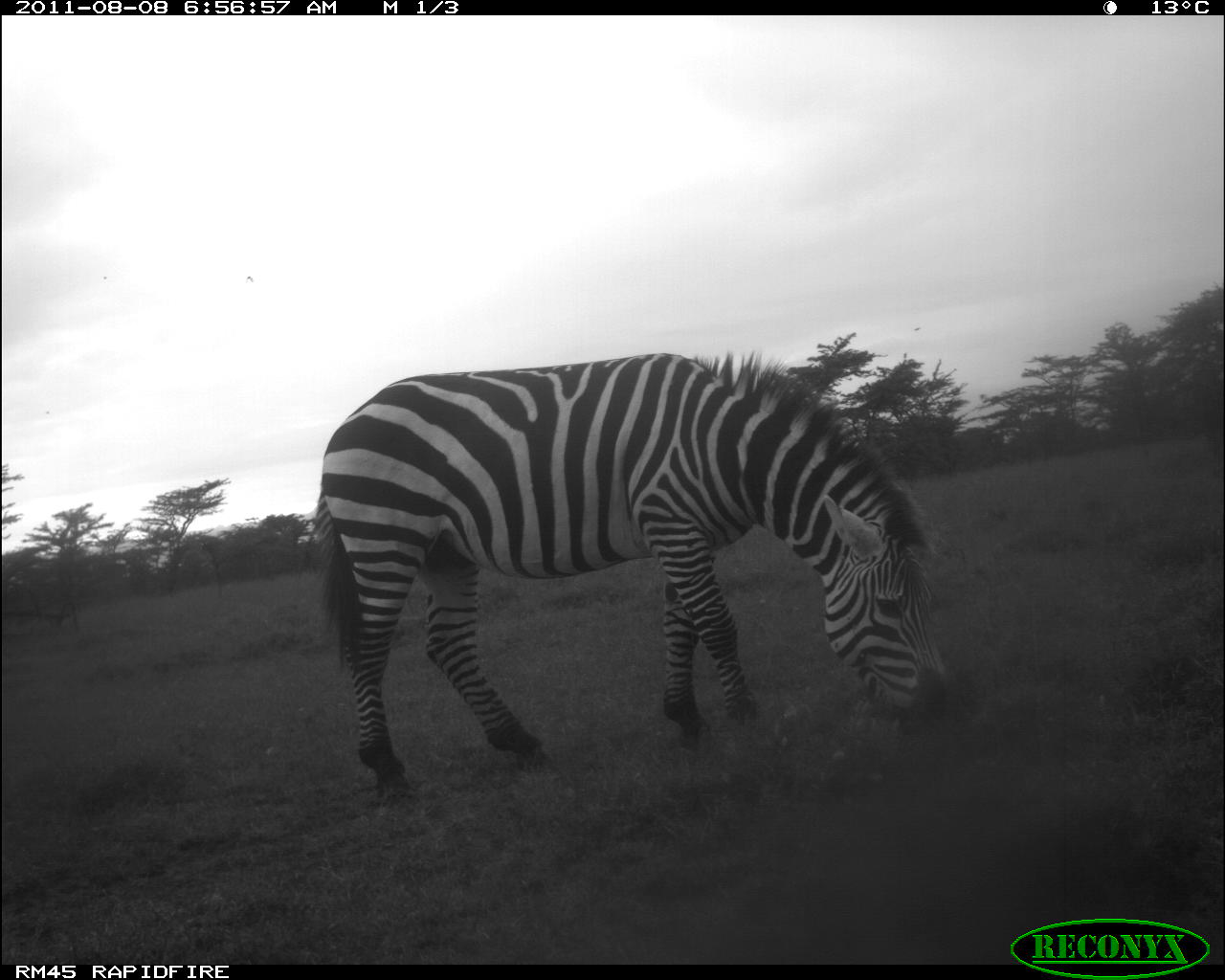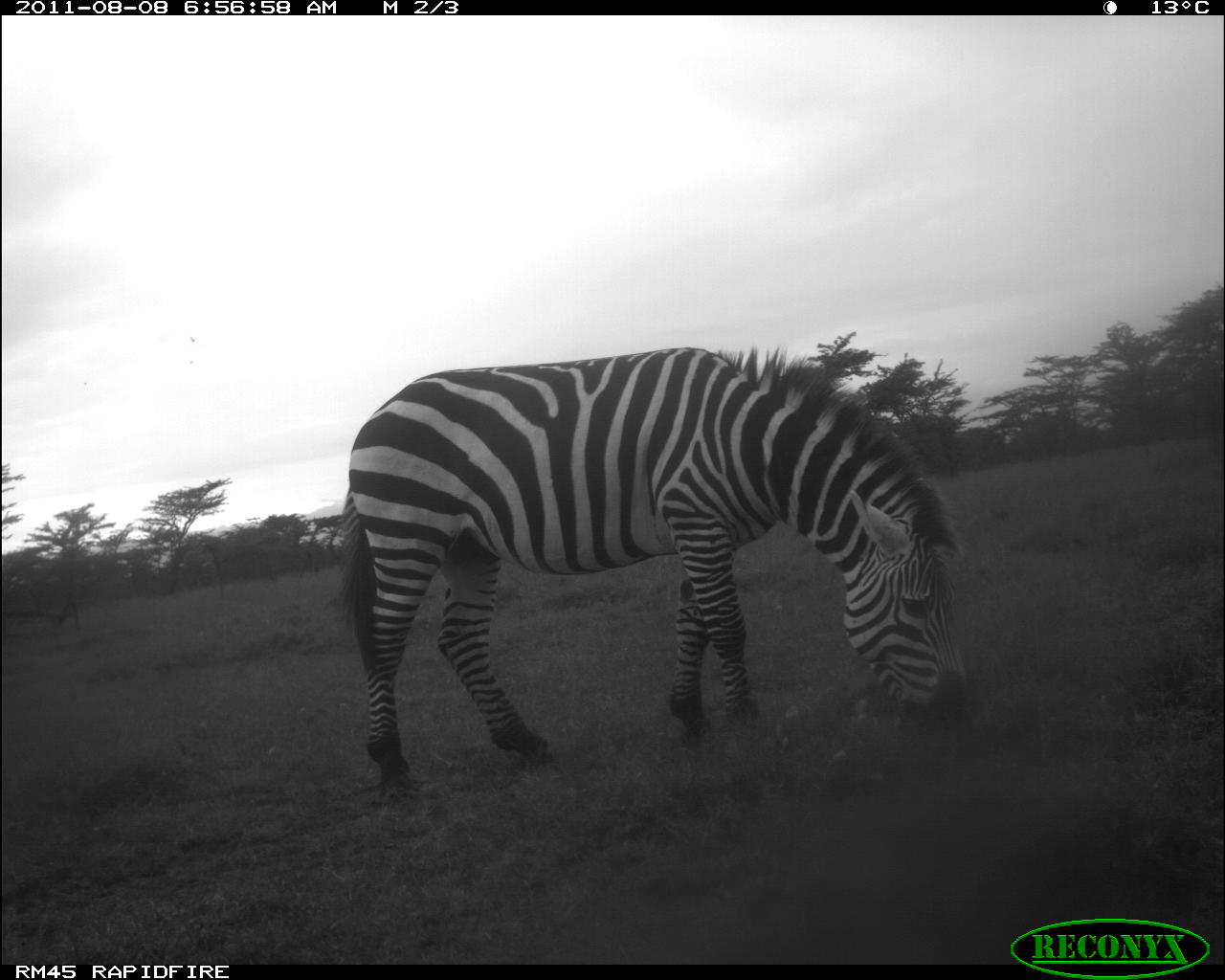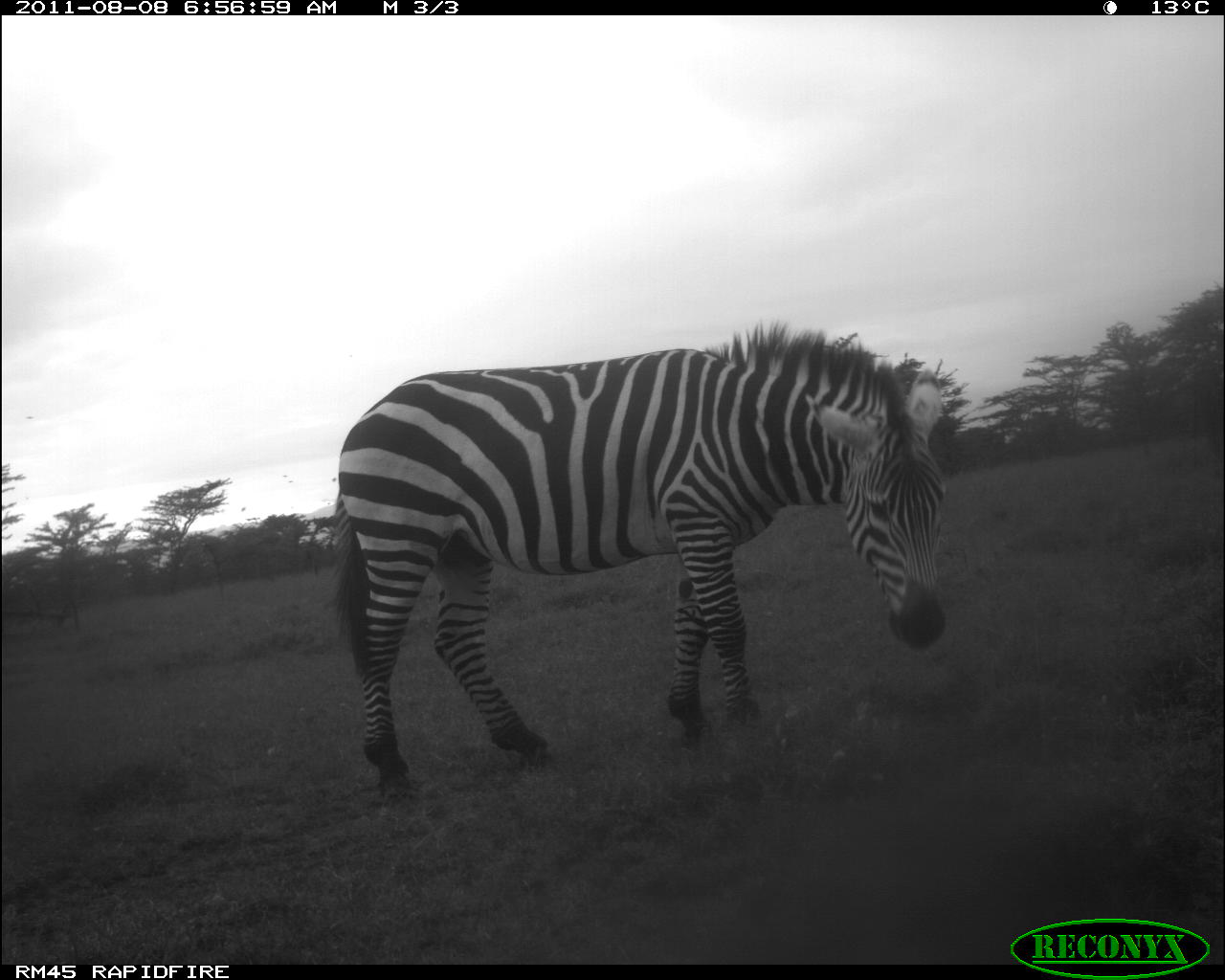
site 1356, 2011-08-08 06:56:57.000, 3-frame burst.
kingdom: Animalia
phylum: Chordata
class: Mammalia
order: Perissodactyla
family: Equidae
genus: Equus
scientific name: Equus quagga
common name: plains zebra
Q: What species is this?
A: Equus quagga (plains zebra).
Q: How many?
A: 1.